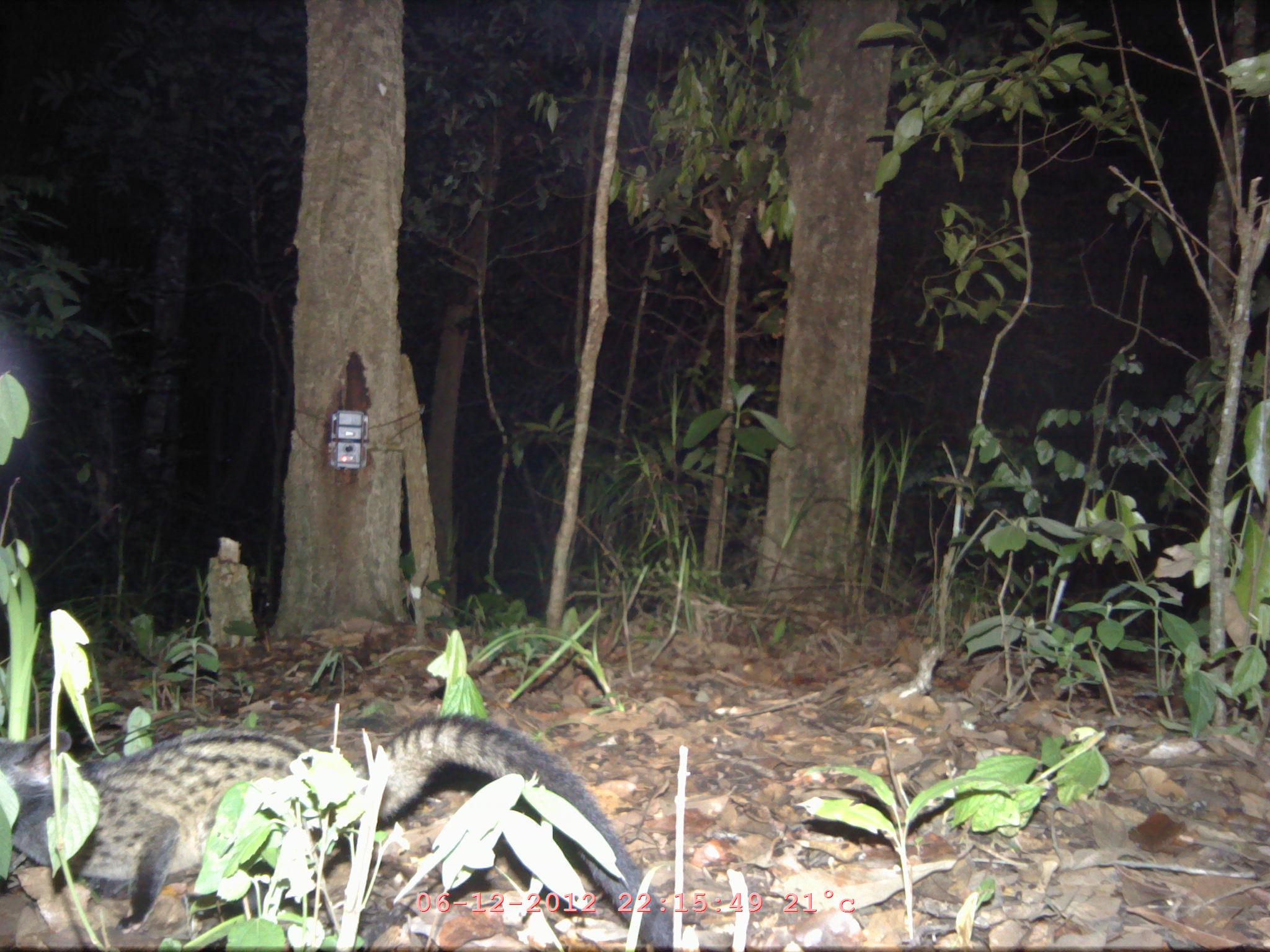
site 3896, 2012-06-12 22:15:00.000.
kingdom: Animalia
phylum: Chordata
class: Mammalia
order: Carnivora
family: Viverridae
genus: Paradoxurus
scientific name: Paradoxurus hermaphroditus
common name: asian palm civet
Paradoxurus hermaphroditus (asian palm civet), count 1.